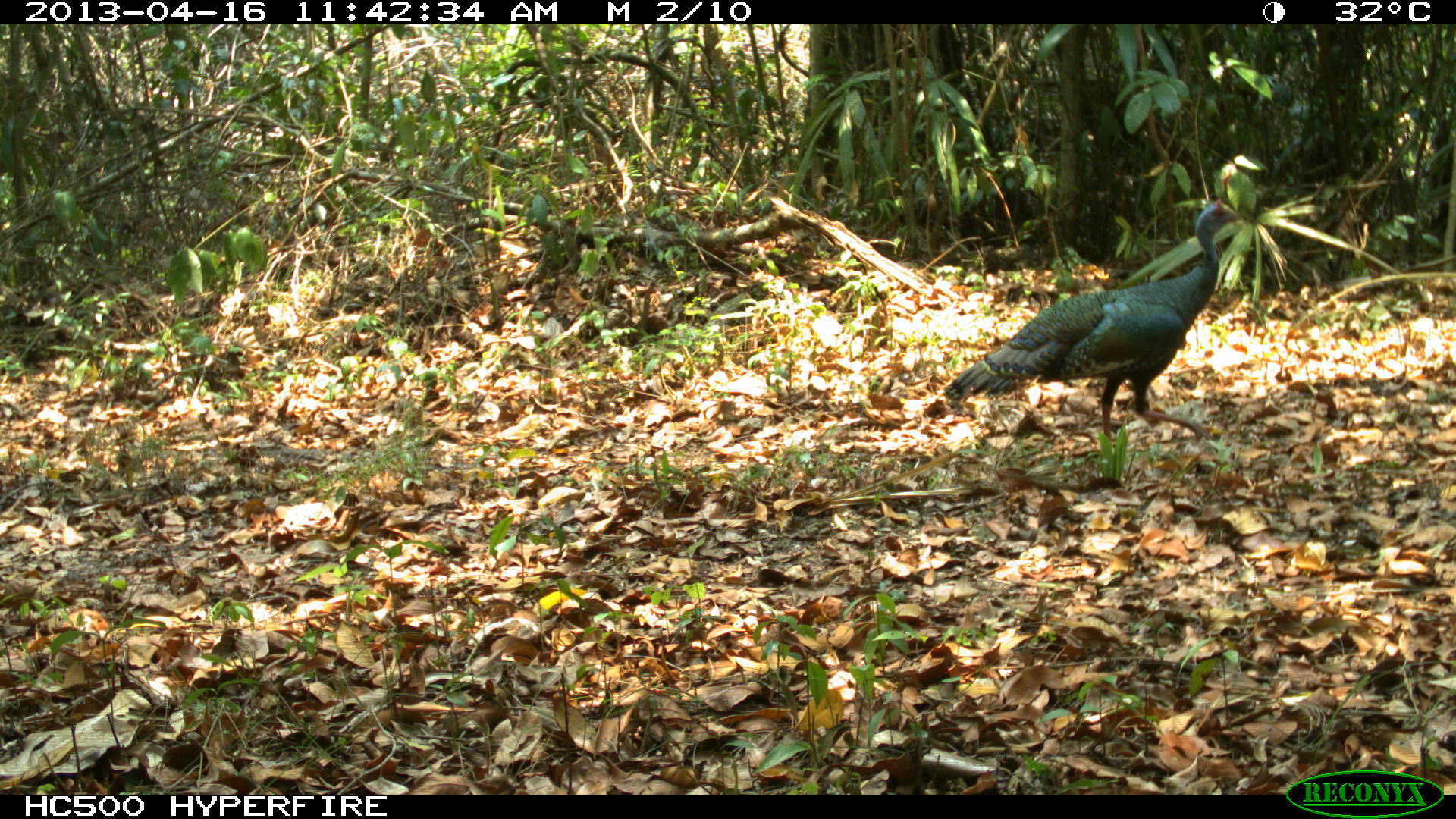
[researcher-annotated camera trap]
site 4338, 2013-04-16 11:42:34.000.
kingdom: Animalia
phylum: Chordata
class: Aves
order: Galliformes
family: Phasianidae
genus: Meleagris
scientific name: Meleagris ocellata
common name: ocellated turkey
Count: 1.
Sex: male.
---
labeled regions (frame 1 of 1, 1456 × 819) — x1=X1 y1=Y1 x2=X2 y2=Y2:
meleagris ocellata: x1=937 y1=198 x2=1244 y2=441